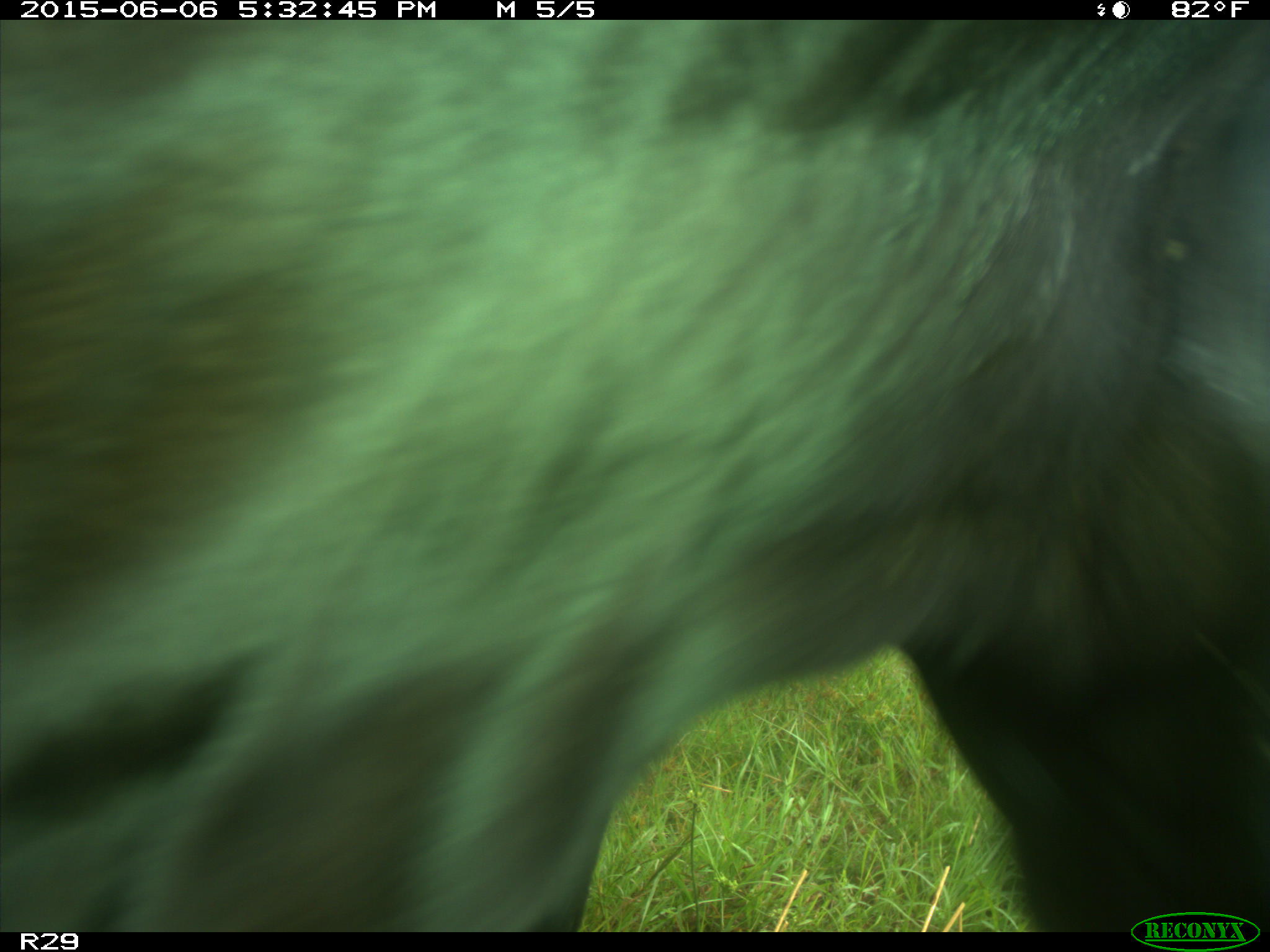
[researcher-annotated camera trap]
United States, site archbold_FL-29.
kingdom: Animalia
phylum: Chordata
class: Mammalia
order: Artiodactyla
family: Bovidae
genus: Bos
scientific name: Bos taurus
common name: domestic cow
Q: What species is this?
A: Bos taurus (domestic cow).